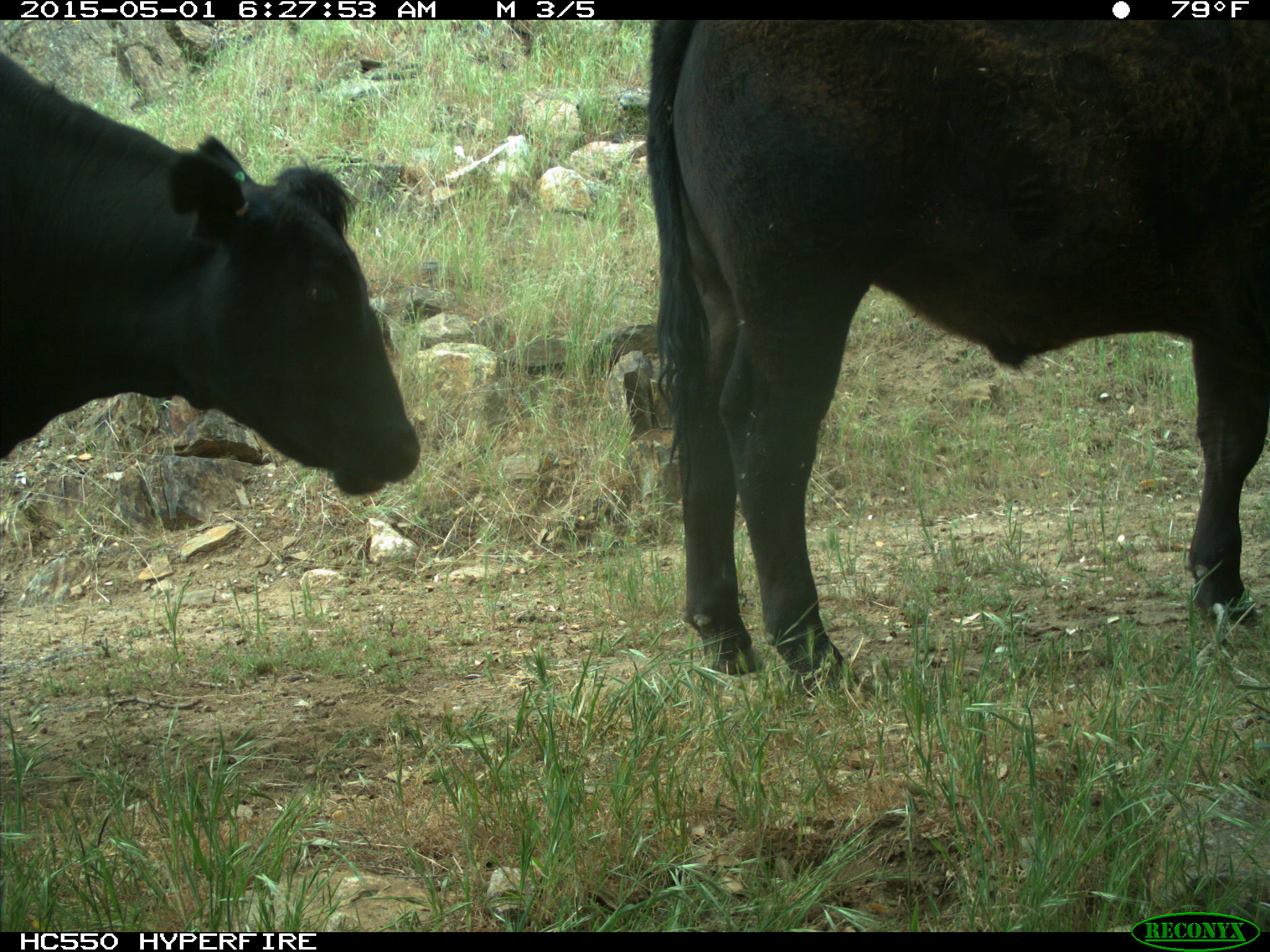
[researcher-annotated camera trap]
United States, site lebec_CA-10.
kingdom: Animalia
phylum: Chordata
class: Mammalia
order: Artiodactyla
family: Bovidae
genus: Bos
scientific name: Bos taurus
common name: domestic cow